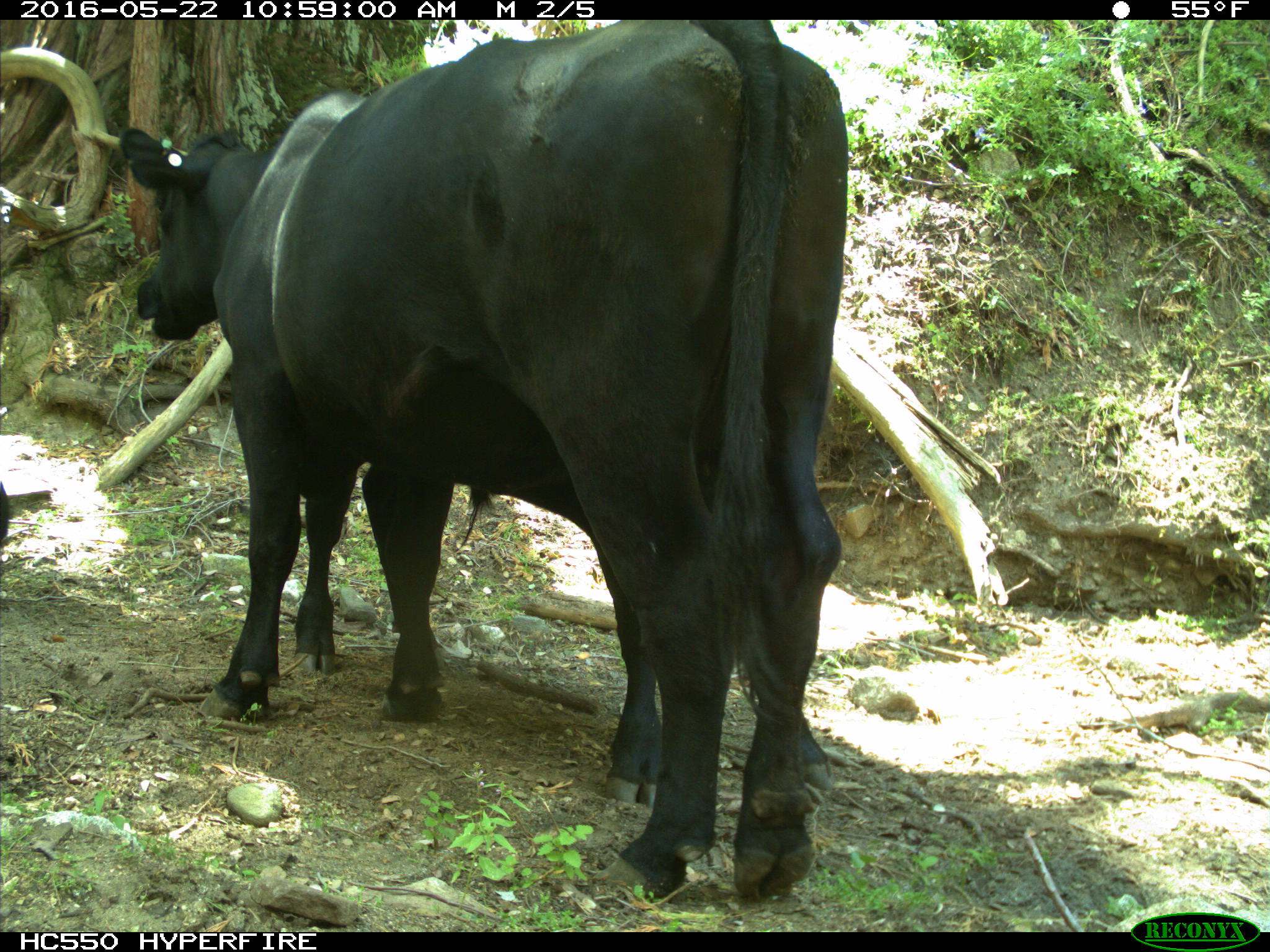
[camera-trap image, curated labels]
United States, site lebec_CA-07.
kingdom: Animalia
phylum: Chordata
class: Mammalia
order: Artiodactyla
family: Bovidae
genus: Bos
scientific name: Bos taurus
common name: domestic cow